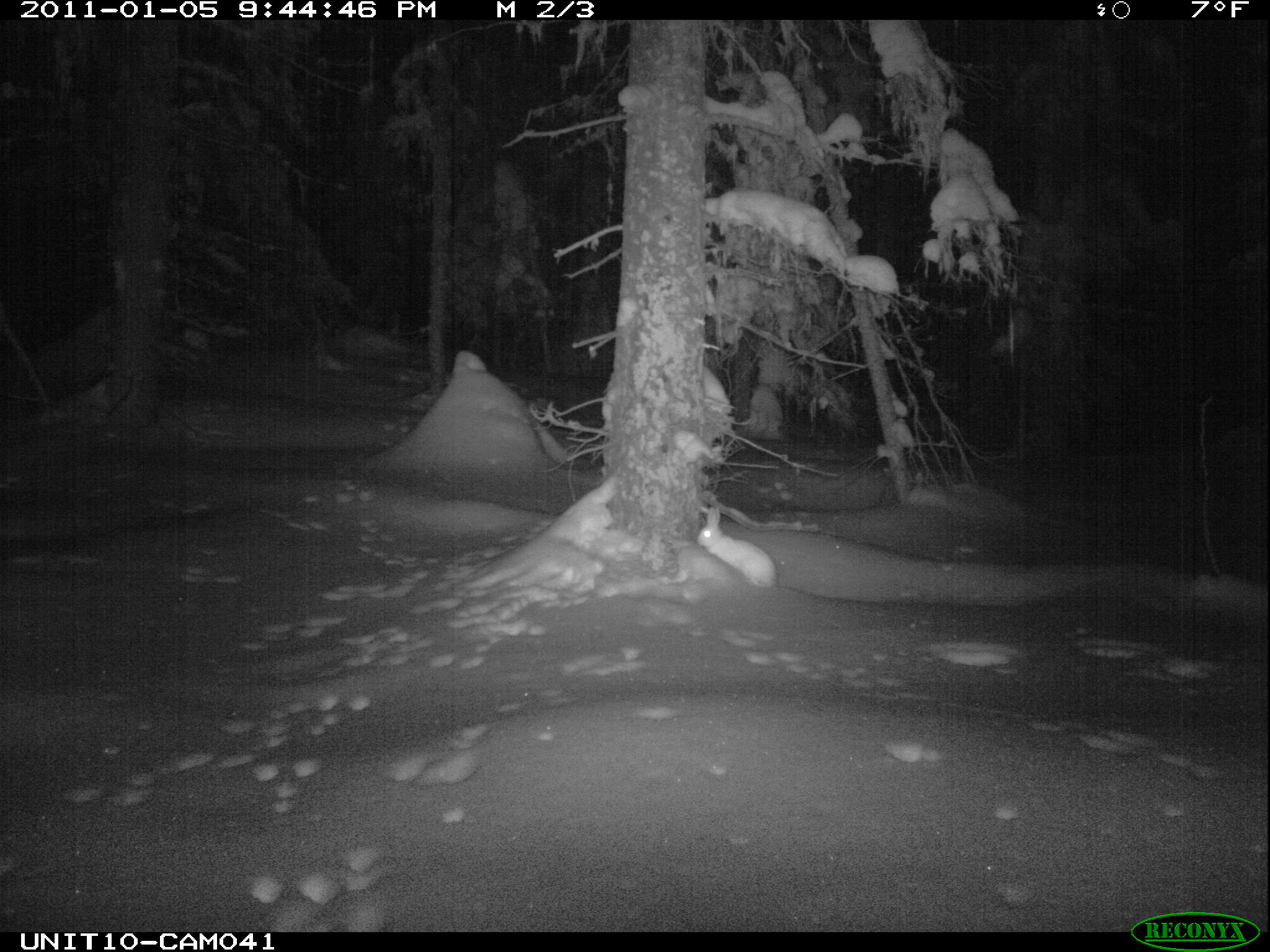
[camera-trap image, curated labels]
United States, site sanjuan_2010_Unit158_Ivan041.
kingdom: Animalia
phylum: Chordata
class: Mammalia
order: Lagomorpha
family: Leporidae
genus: Lepus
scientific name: Lepus americanus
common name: snowshoe hare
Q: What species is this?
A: Lepus americanus (snowshoe hare).